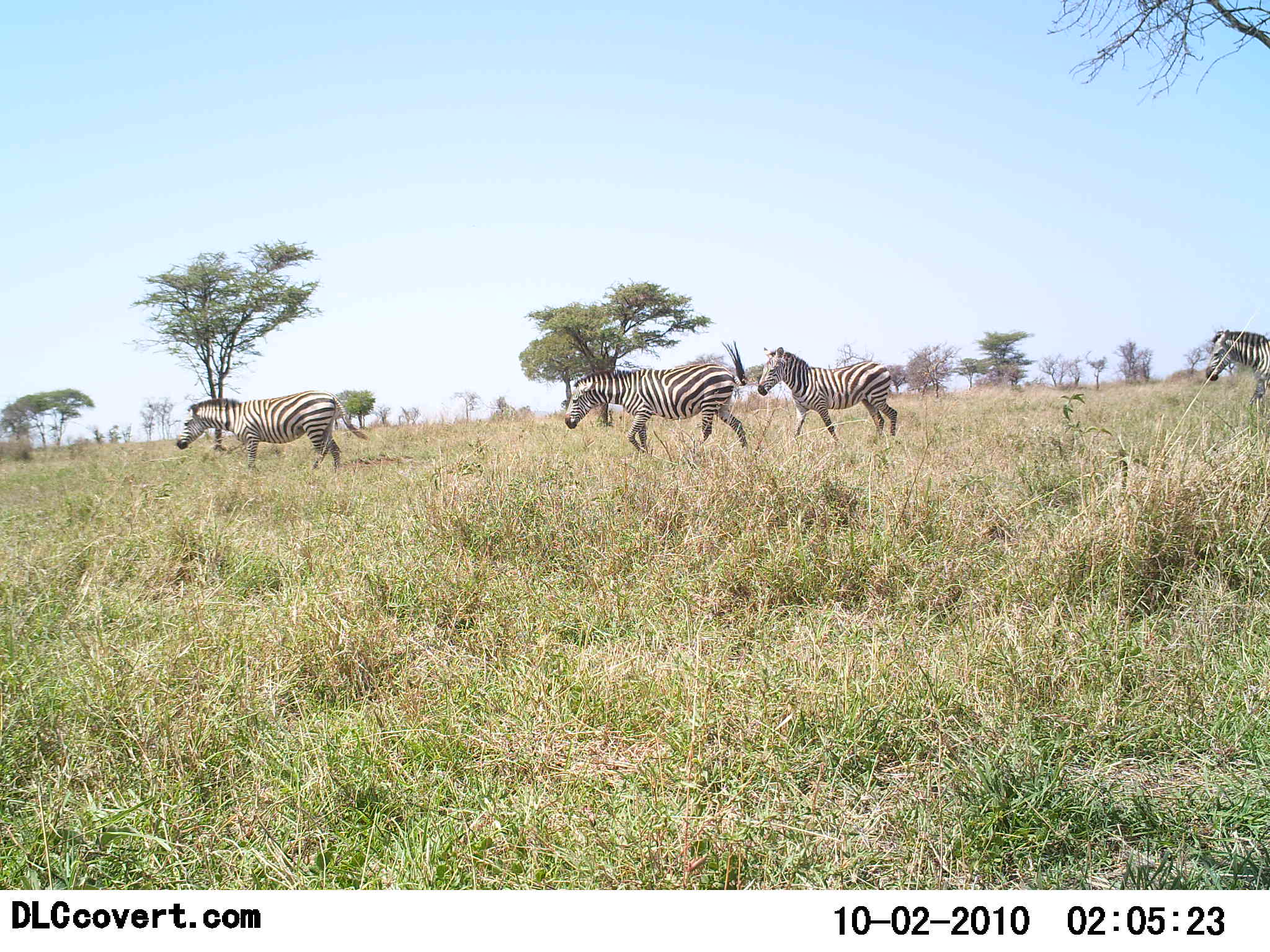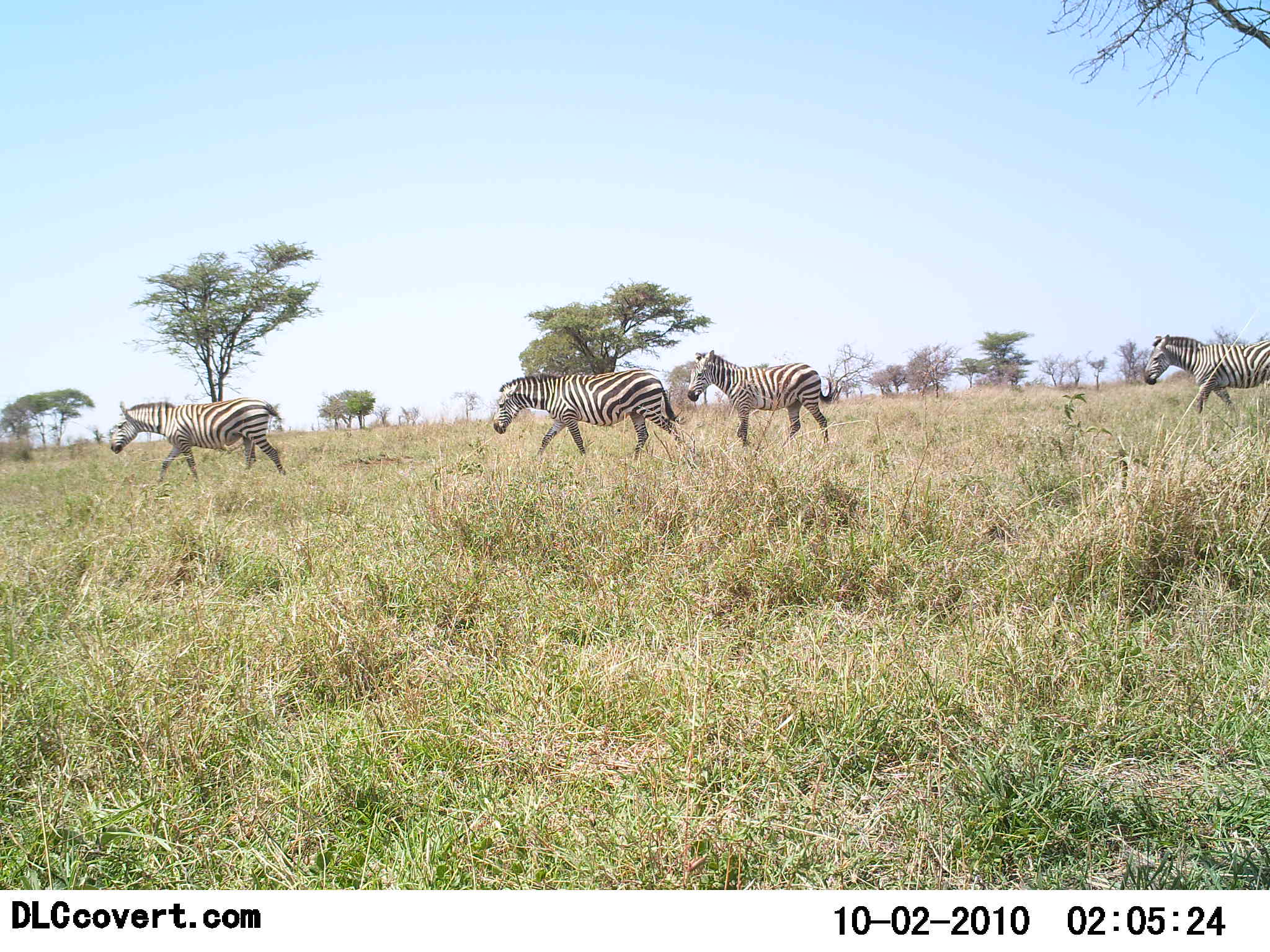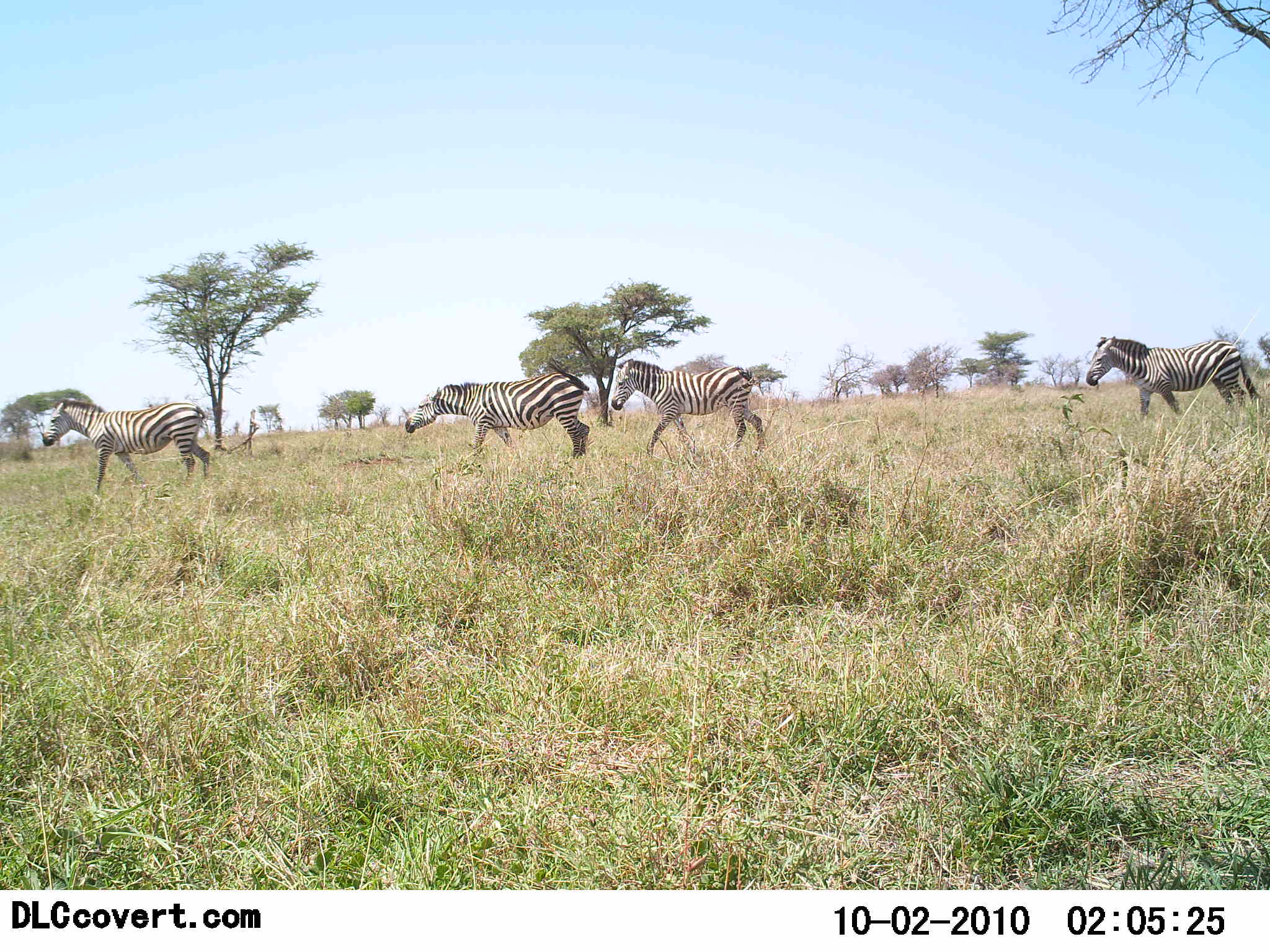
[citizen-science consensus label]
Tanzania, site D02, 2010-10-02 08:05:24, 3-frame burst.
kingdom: Animalia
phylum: Chordata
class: Mammalia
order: Perissodactyla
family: Equidae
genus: Equus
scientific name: Equus quagga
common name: plains zebra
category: zebra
Zebra (plains zebra) (Equus quagga), count 4. Behavior (volunteer vote fractions): standing 6%, resting 0%, moving 100%, interacting 0%. Young present (vote fraction): 0%. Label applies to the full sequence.